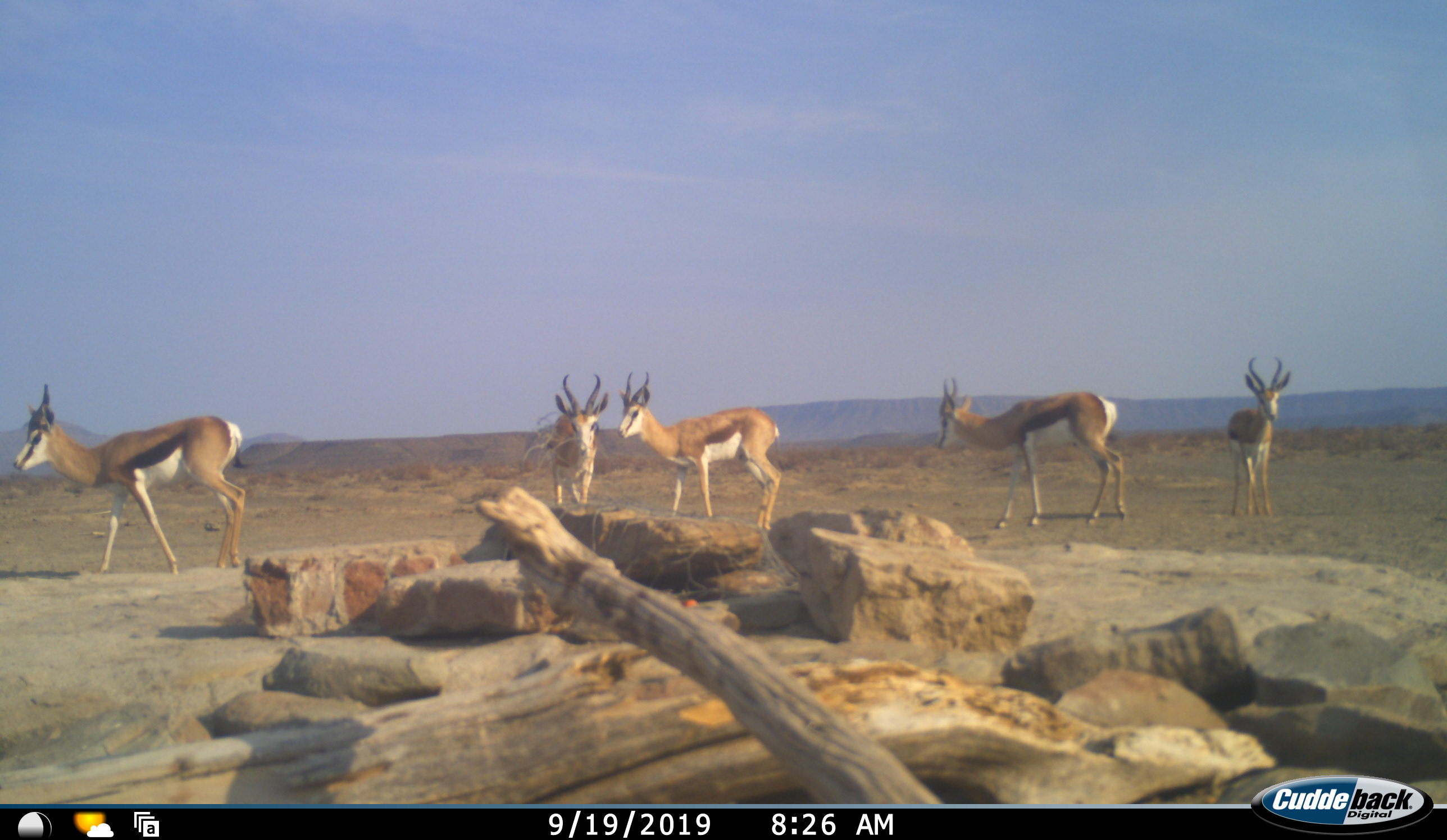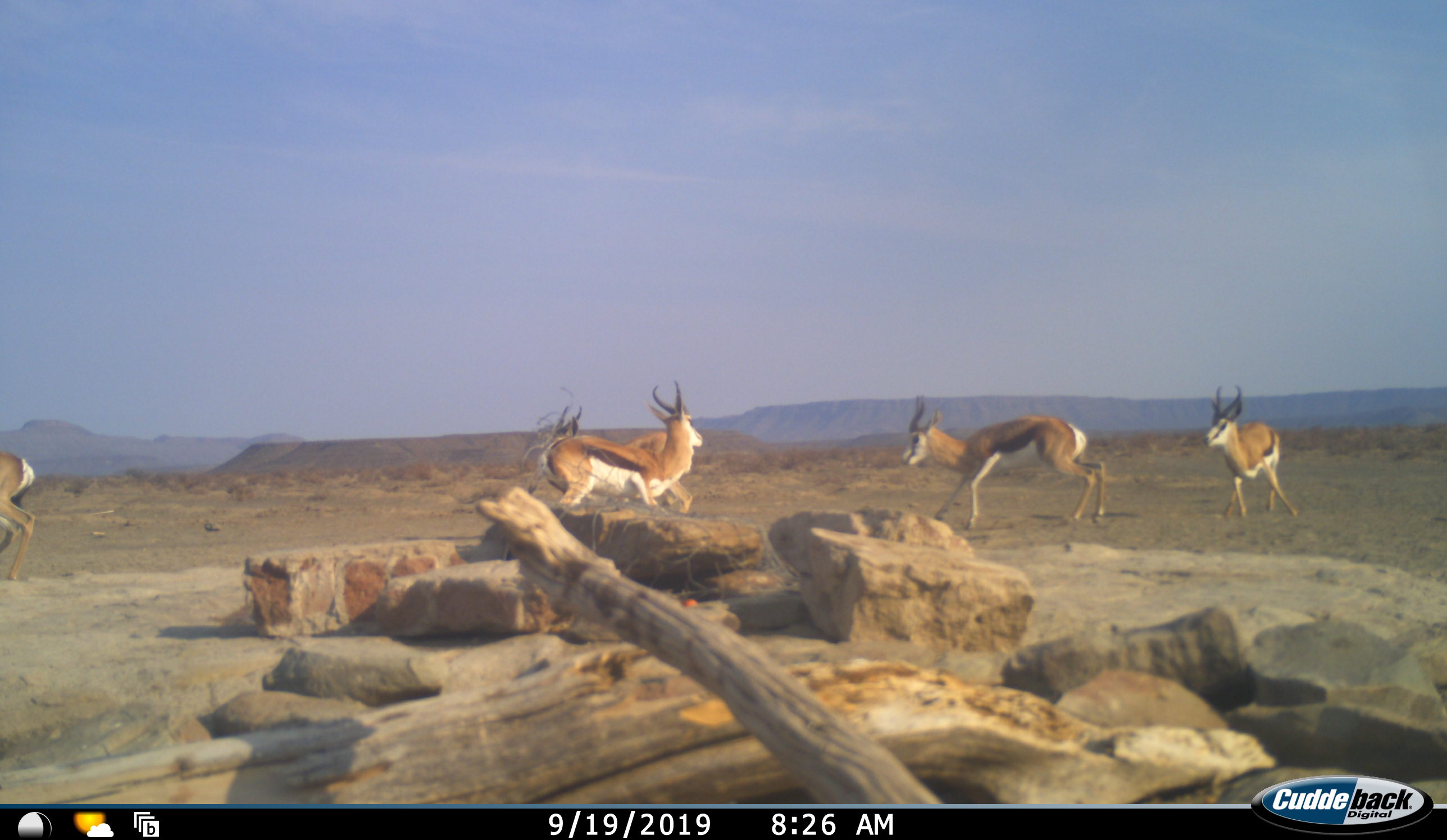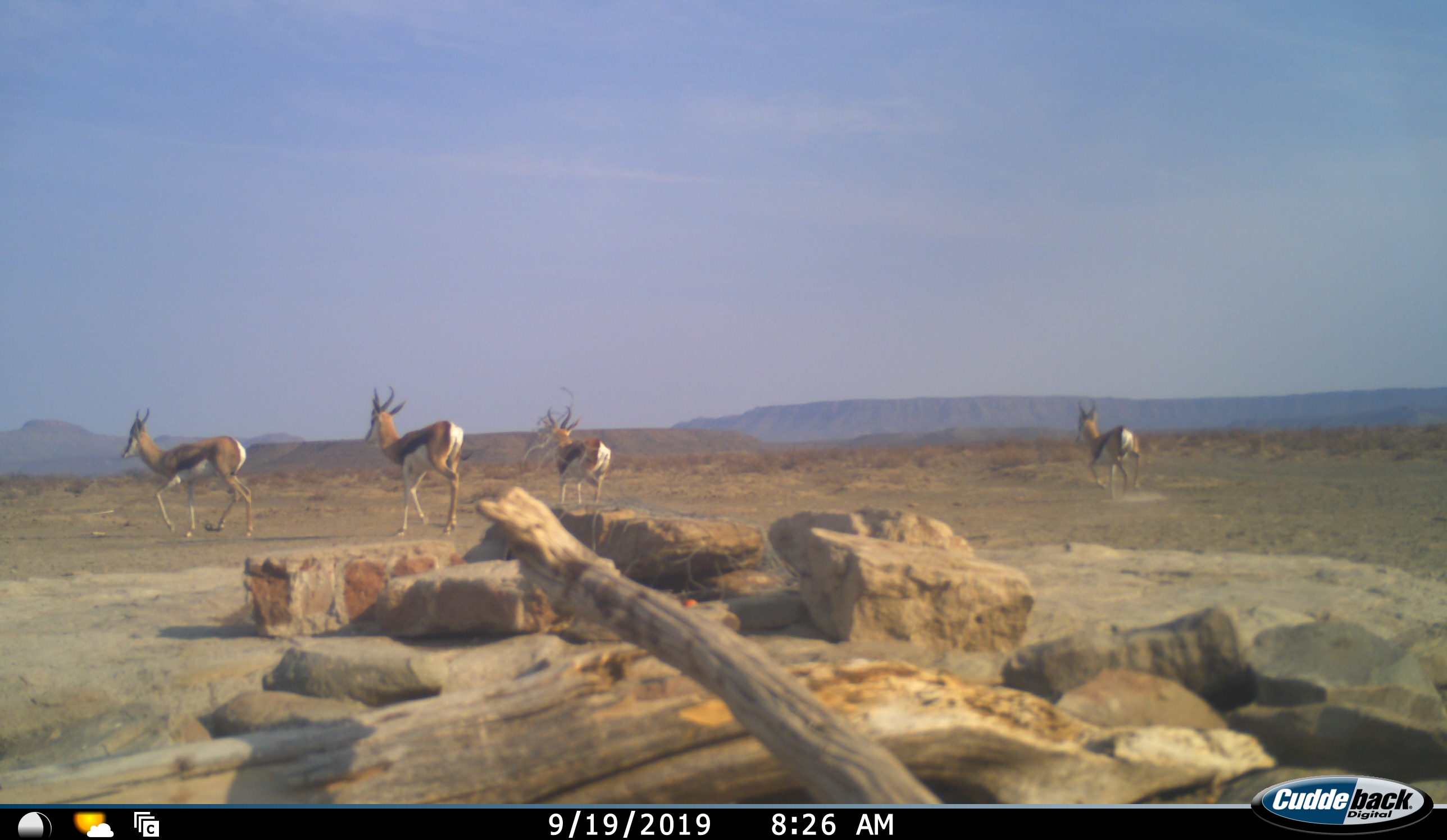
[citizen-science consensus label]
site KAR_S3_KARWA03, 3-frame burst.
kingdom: Animalia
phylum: Chordata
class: Mammalia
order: Artiodactyla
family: Bovidae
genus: Antidorcas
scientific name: Antidorcas marsupialis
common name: springbok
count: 5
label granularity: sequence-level